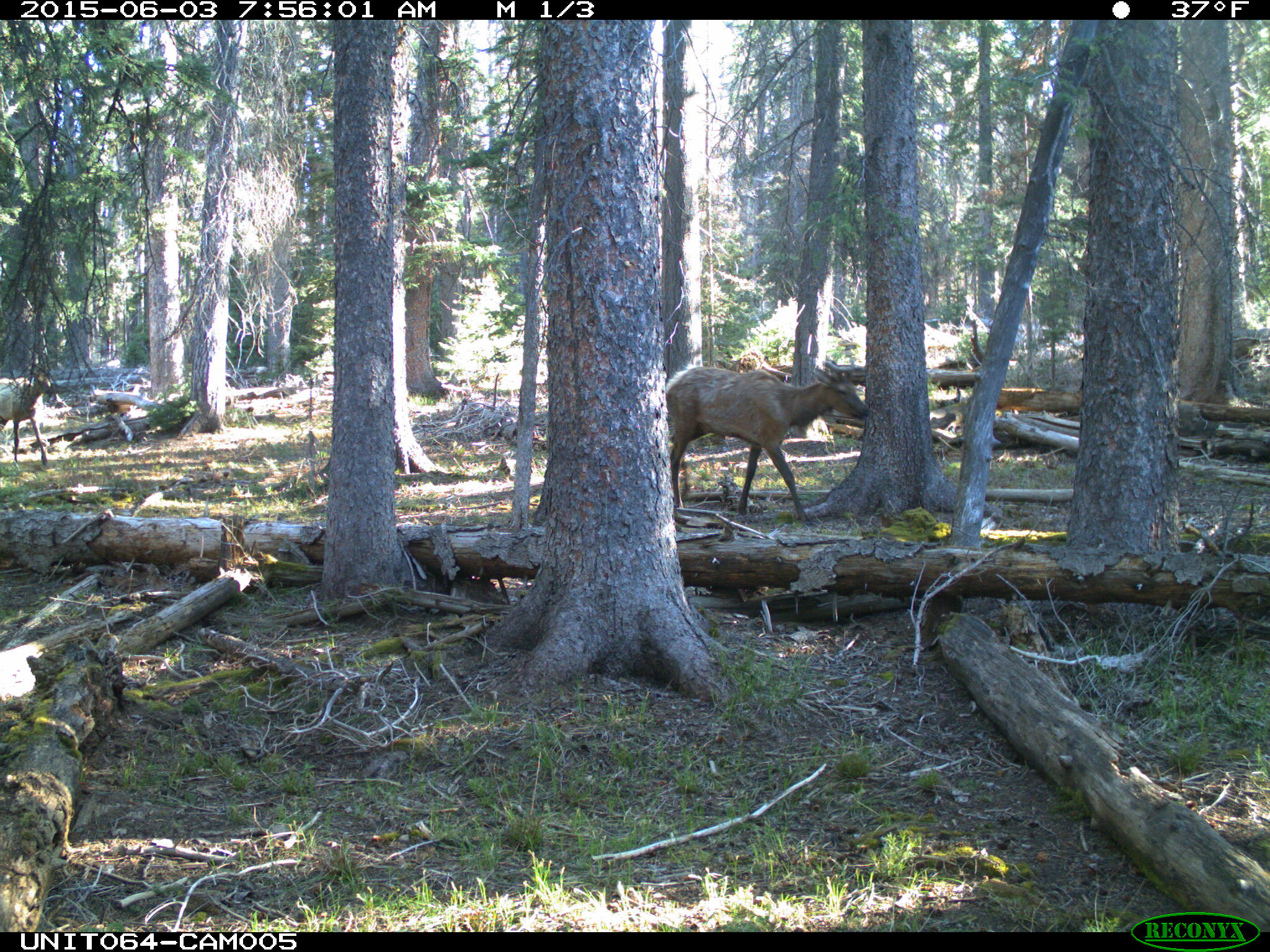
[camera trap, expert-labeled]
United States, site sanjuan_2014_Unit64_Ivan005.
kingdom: Animalia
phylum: Chordata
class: Mammalia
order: Artiodactyla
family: Cervidae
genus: Cervus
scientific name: Cervus elaphus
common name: red deer